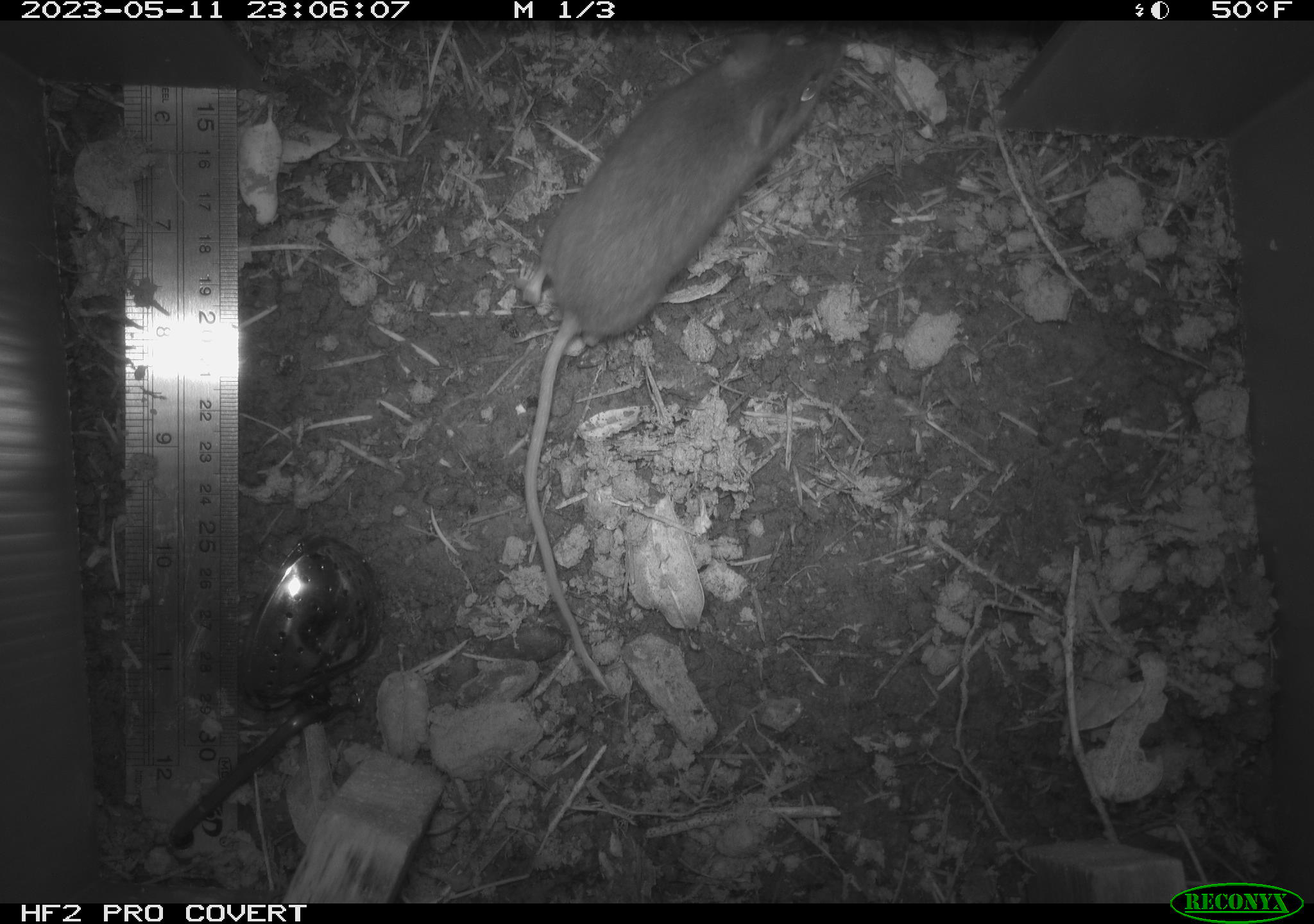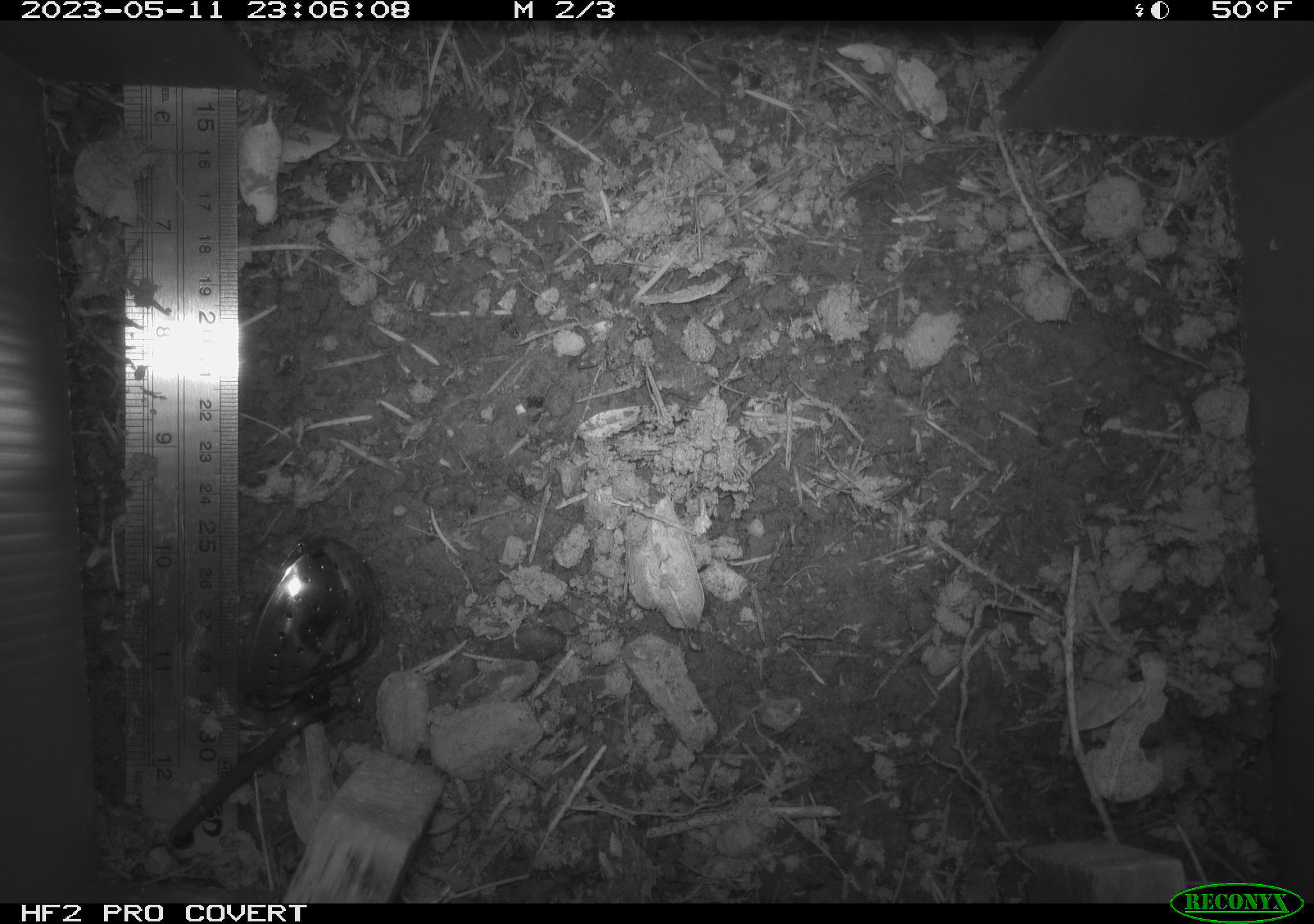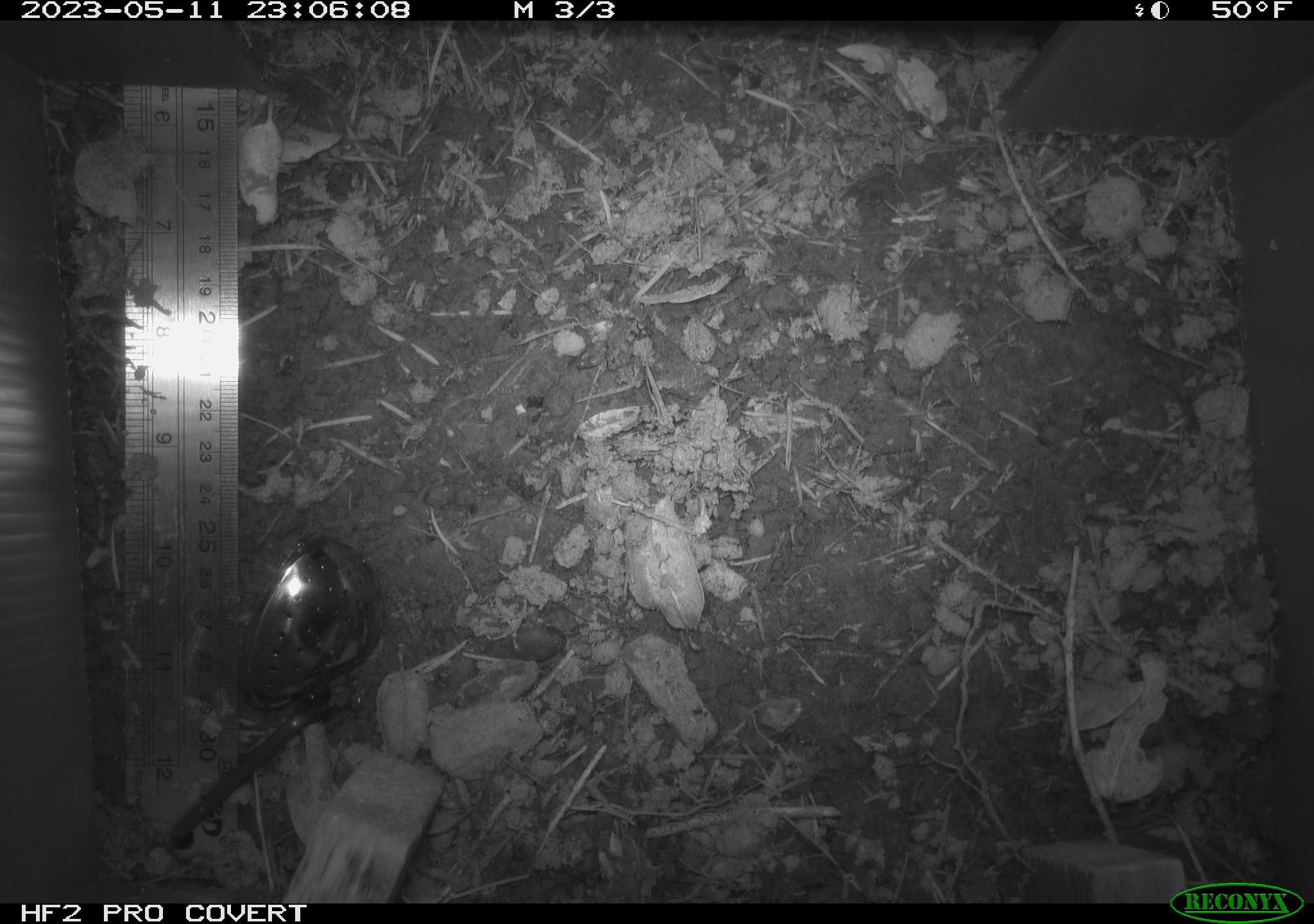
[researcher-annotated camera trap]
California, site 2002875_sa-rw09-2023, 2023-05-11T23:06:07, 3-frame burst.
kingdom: Animalia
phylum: Chordata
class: Mammalia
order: Rodentia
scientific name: Rodentia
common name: mouse species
Mouse species (Rodentia).